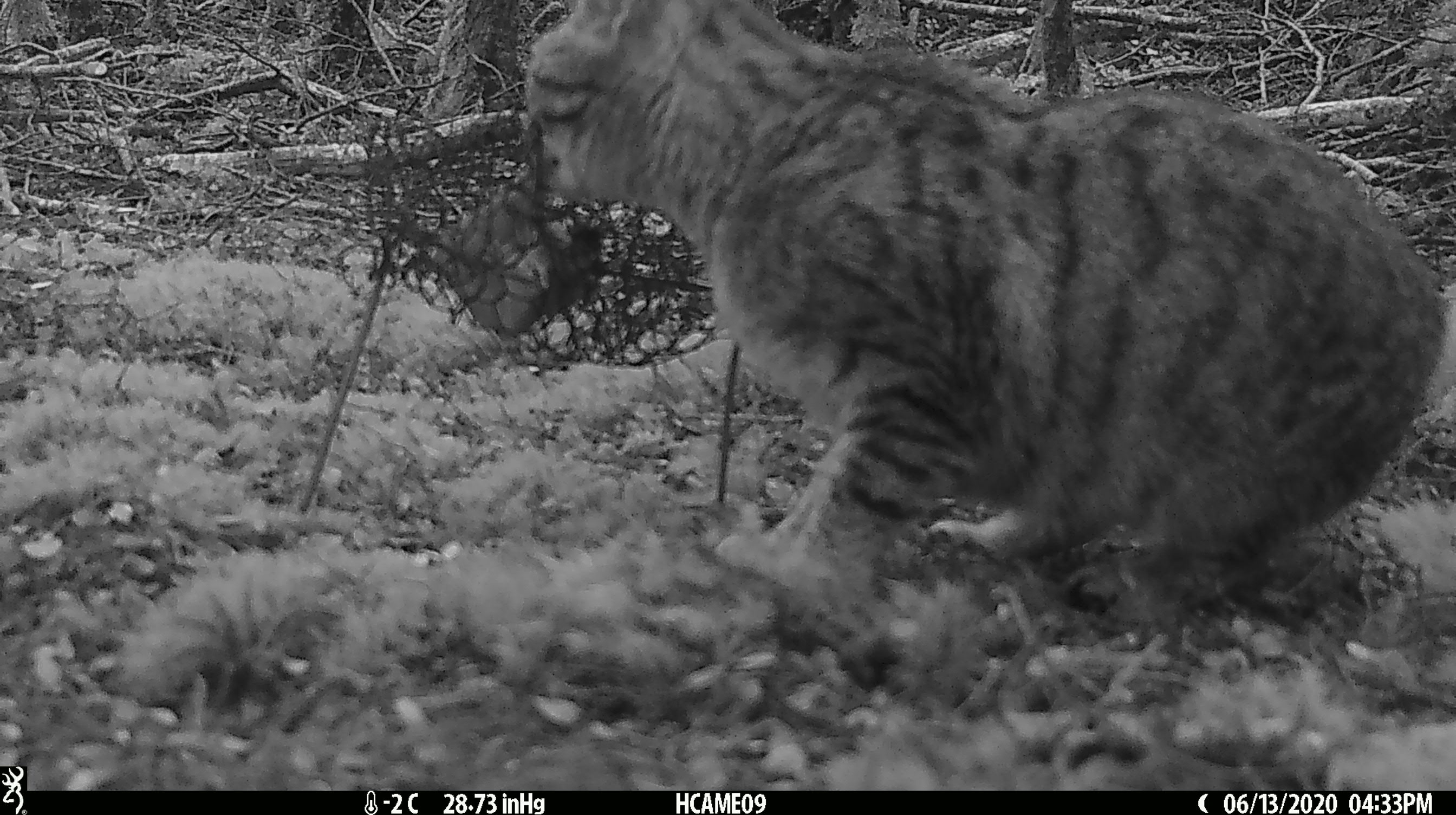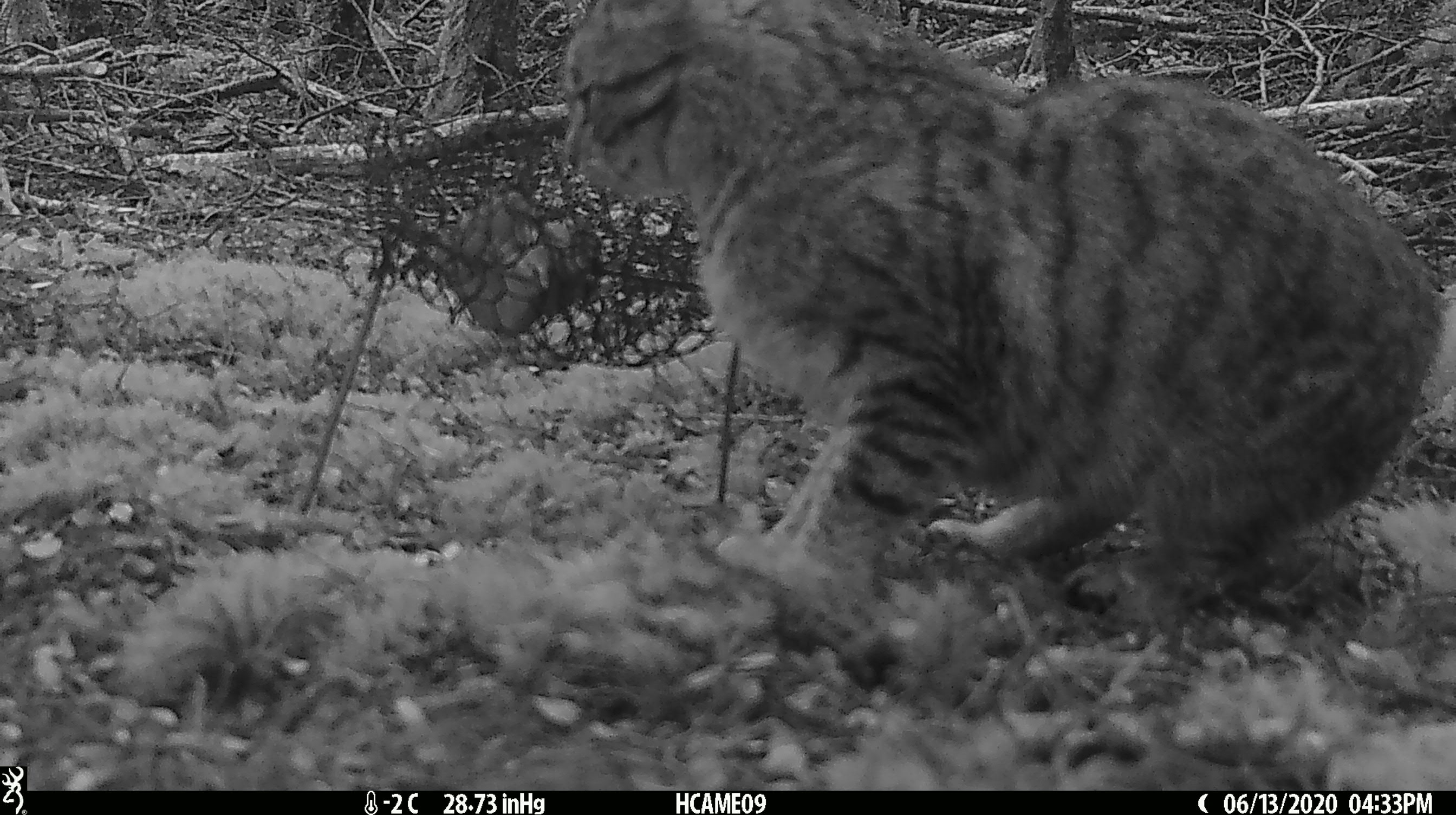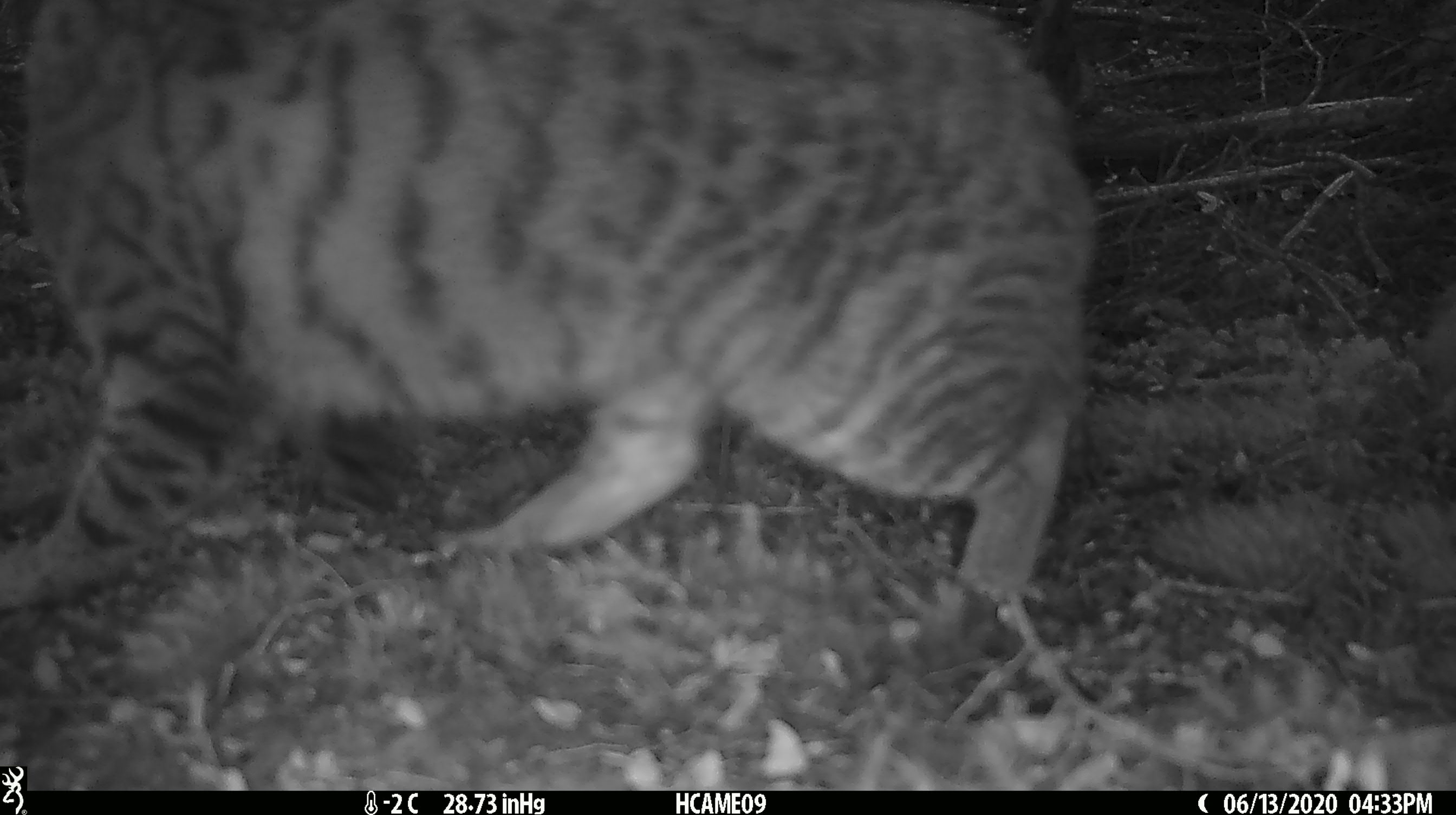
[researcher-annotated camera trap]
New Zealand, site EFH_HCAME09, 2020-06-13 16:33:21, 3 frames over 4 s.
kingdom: Animalia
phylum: Chordata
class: Mammalia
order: Carnivora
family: Felidae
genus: Felis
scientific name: Felis catus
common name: domestic cat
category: cat